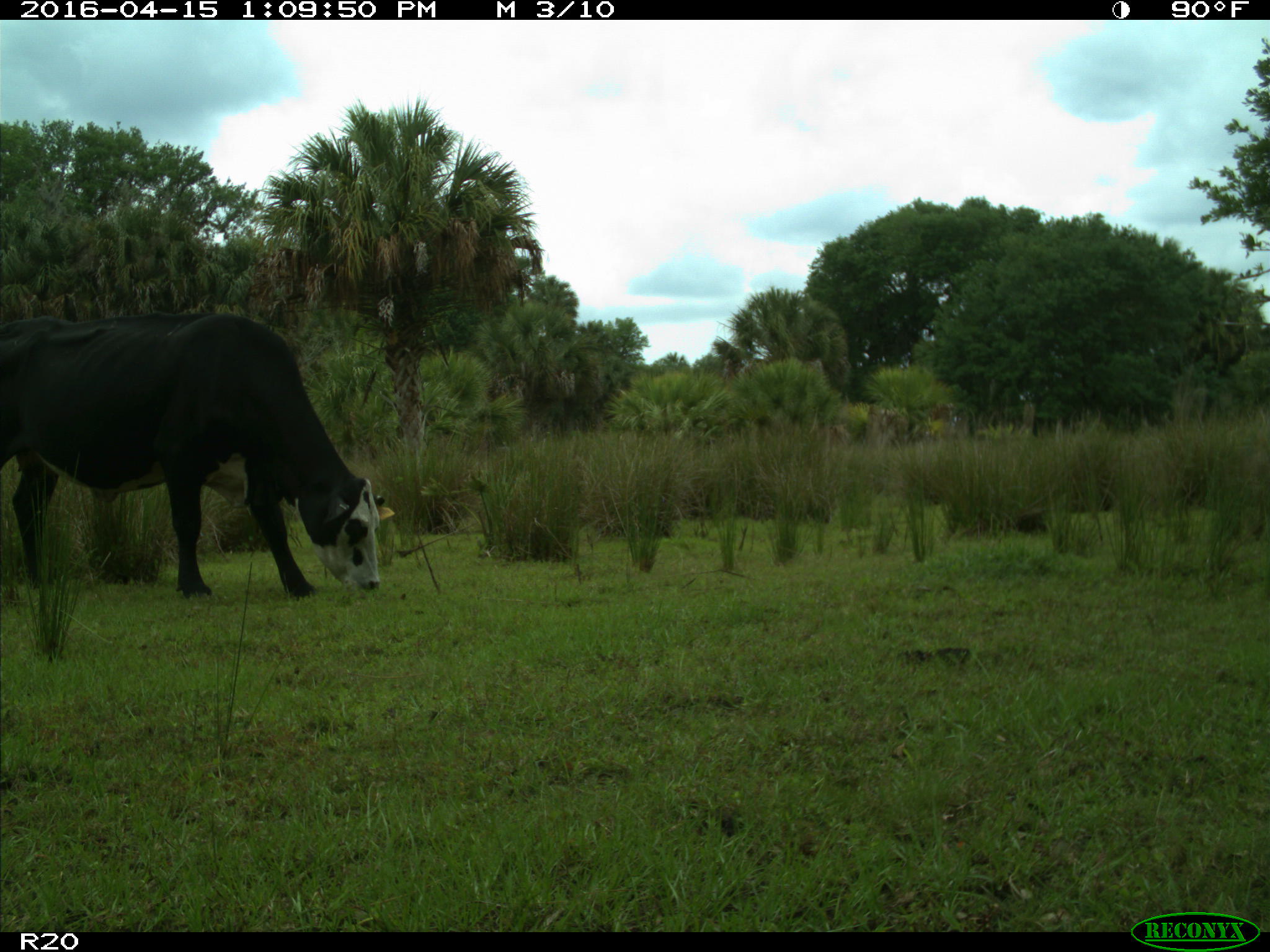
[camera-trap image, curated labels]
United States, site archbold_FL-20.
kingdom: Animalia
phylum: Chordata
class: Mammalia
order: Artiodactyla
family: Bovidae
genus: Bos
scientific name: Bos taurus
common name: domestic cow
Bos taurus (domestic cow).